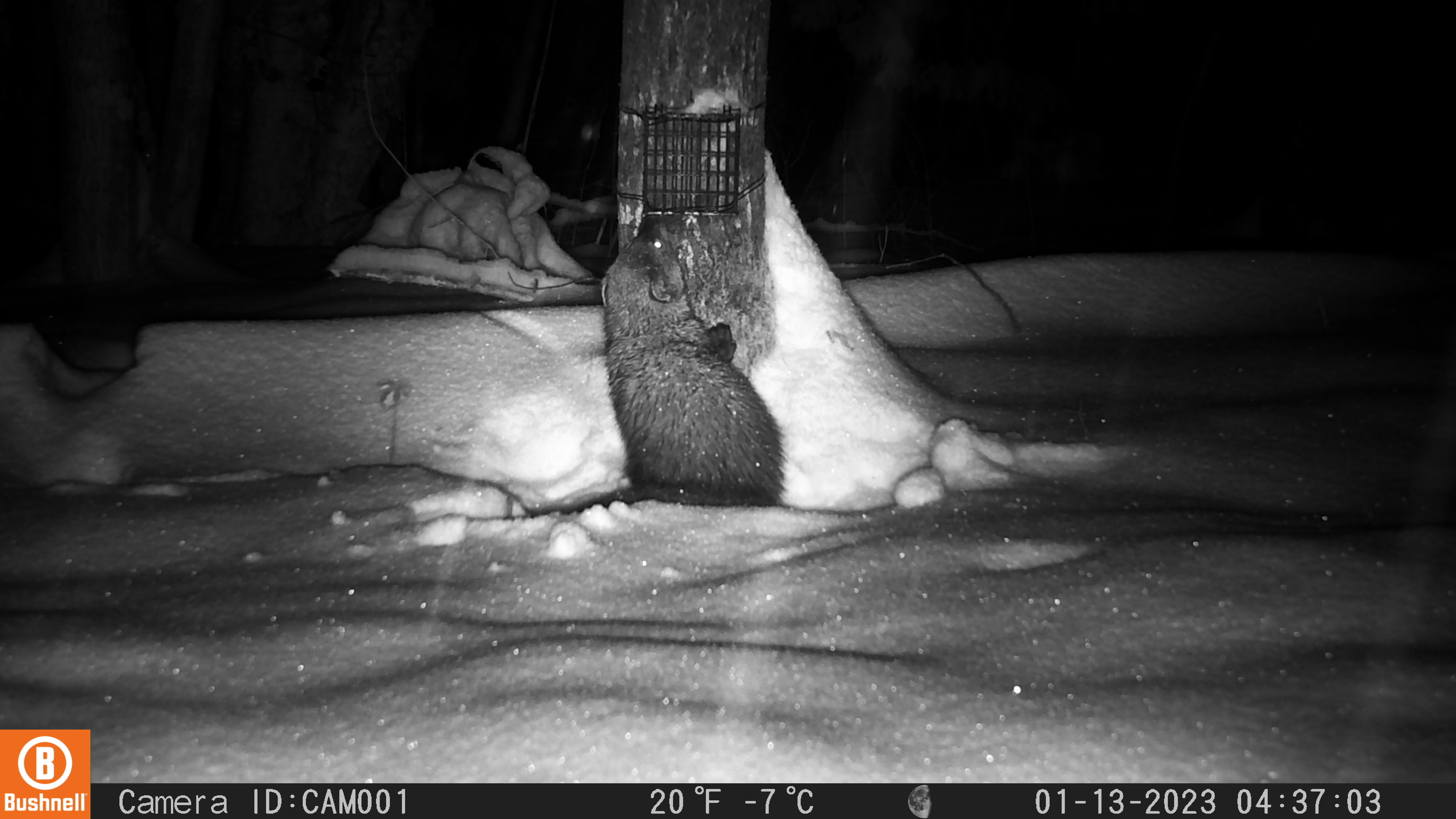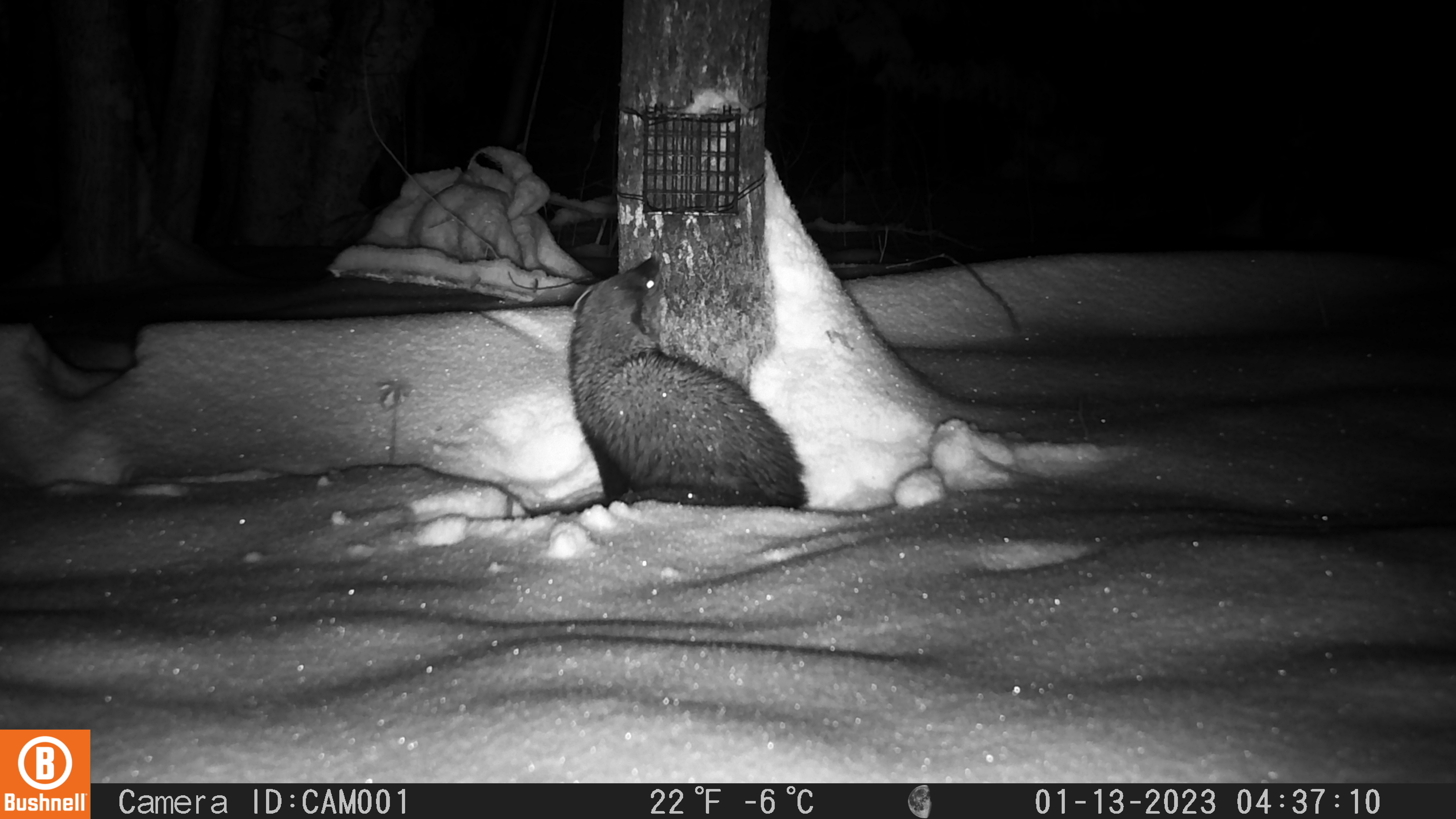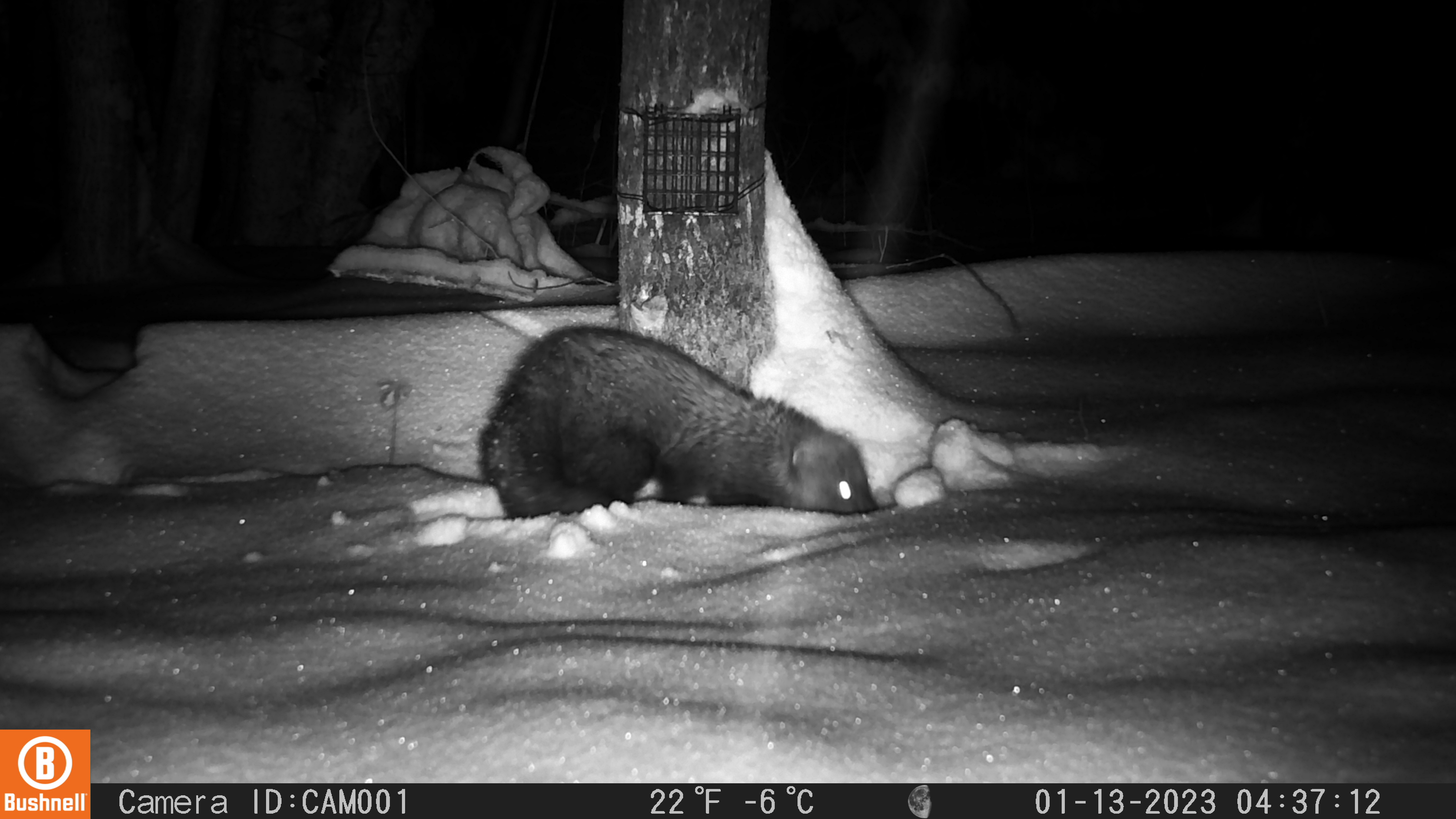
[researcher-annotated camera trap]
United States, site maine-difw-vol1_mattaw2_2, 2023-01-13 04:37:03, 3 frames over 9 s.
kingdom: Animalia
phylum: Chordata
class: Mammalia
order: Carnivora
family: Mustelidae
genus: Pekania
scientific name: Pekania pennanti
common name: fisher